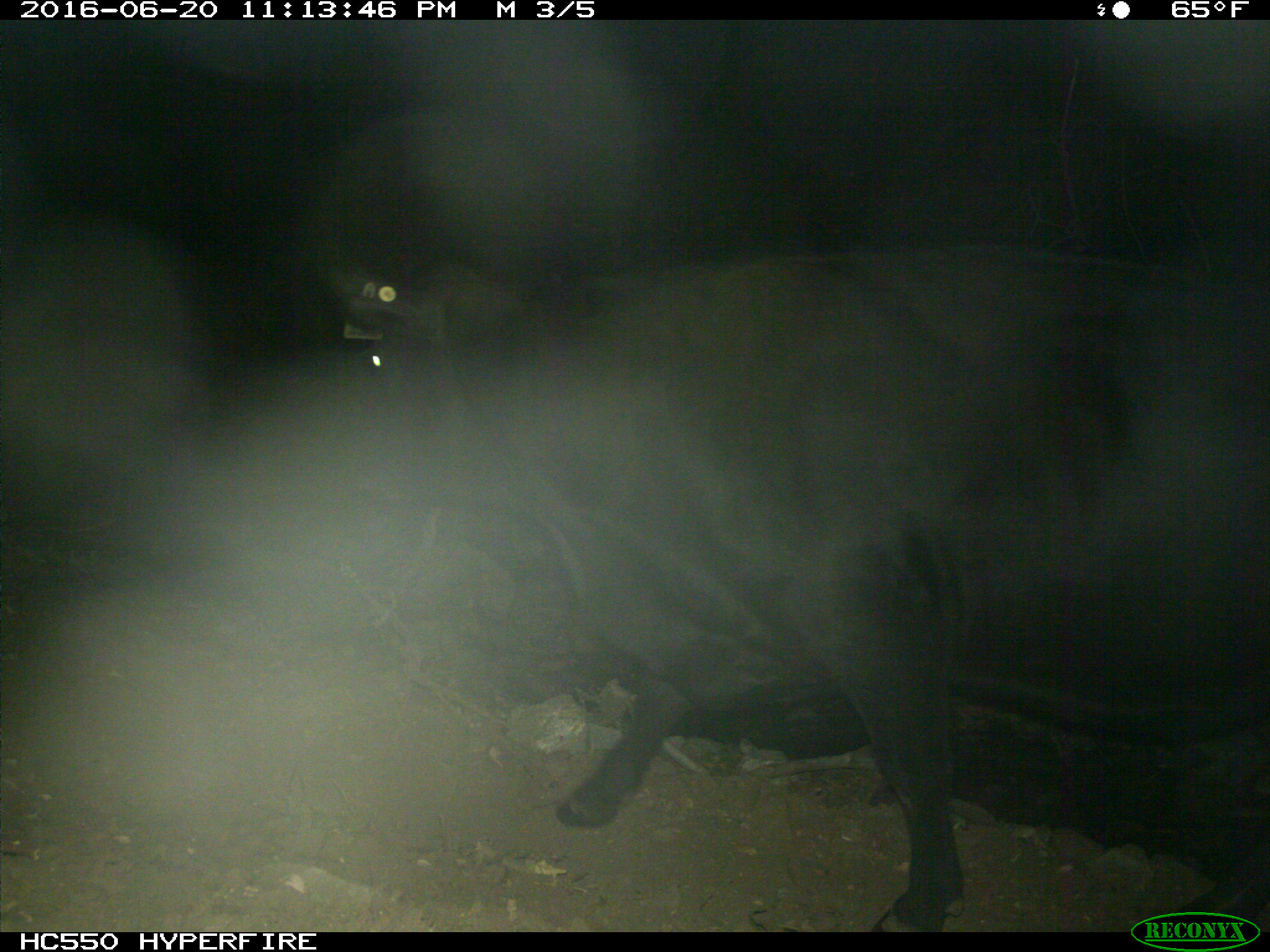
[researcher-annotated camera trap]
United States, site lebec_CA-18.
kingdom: Animalia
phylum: Chordata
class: Mammalia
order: Artiodactyla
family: Bovidae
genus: Bos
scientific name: Bos taurus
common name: domestic cow